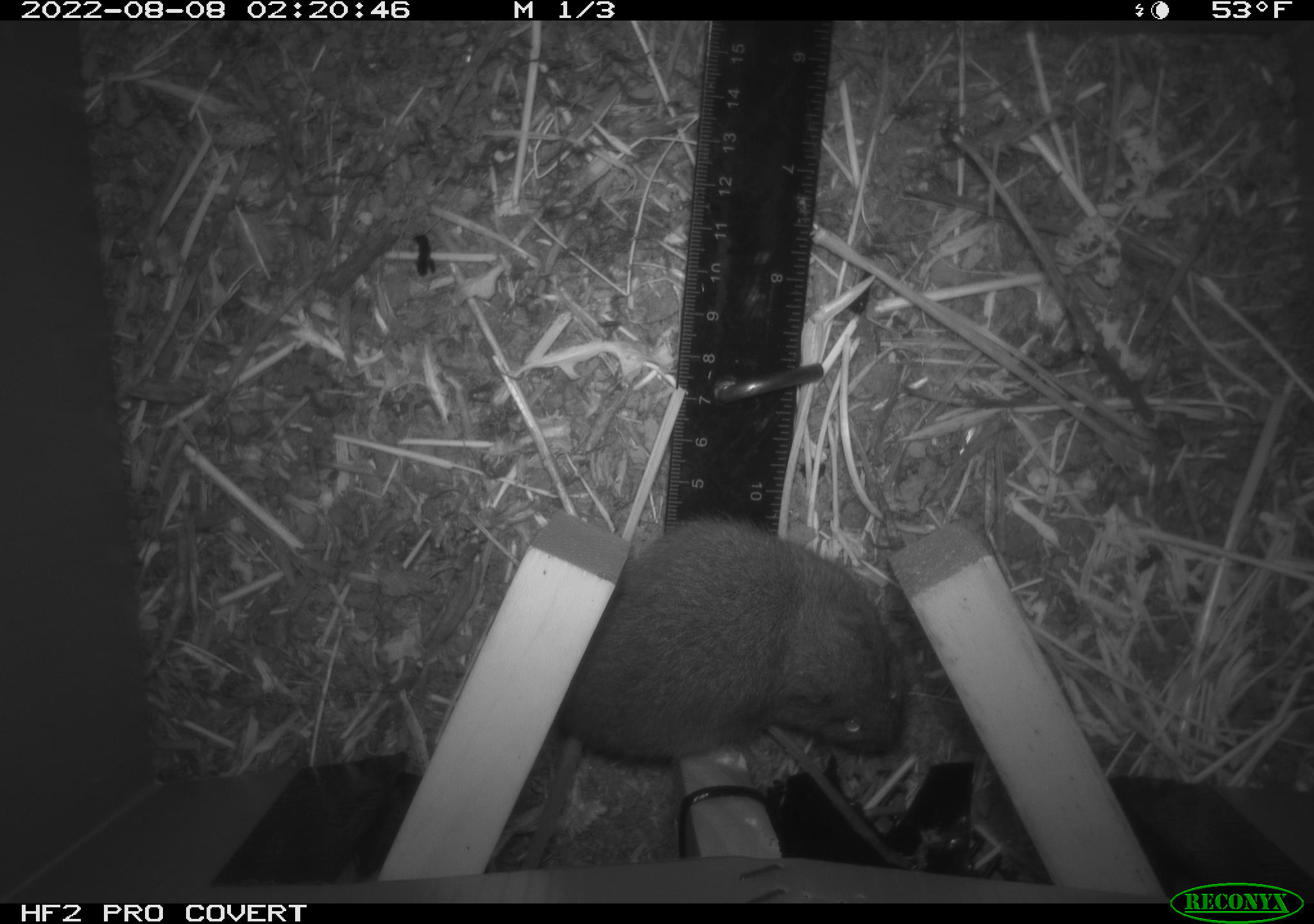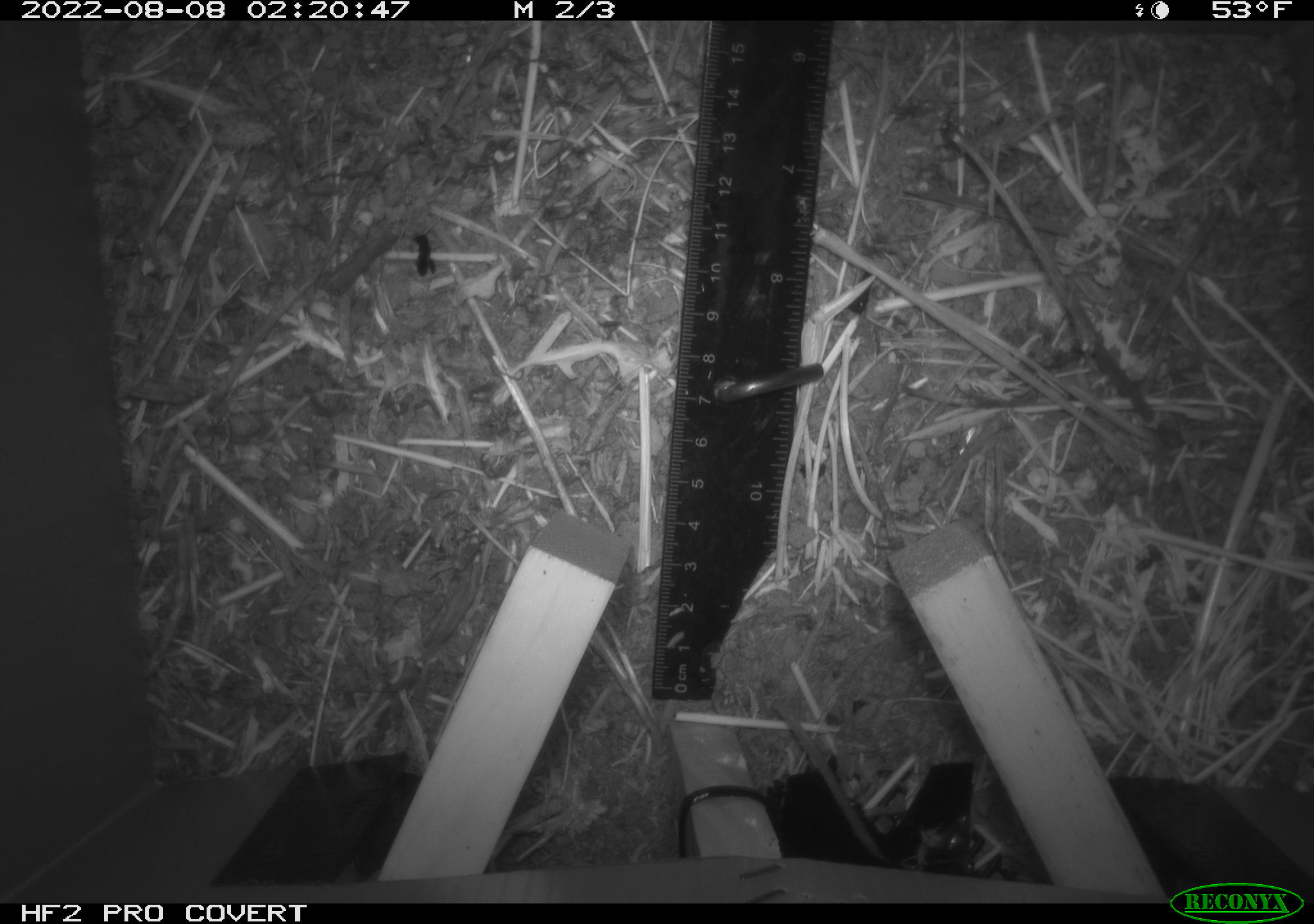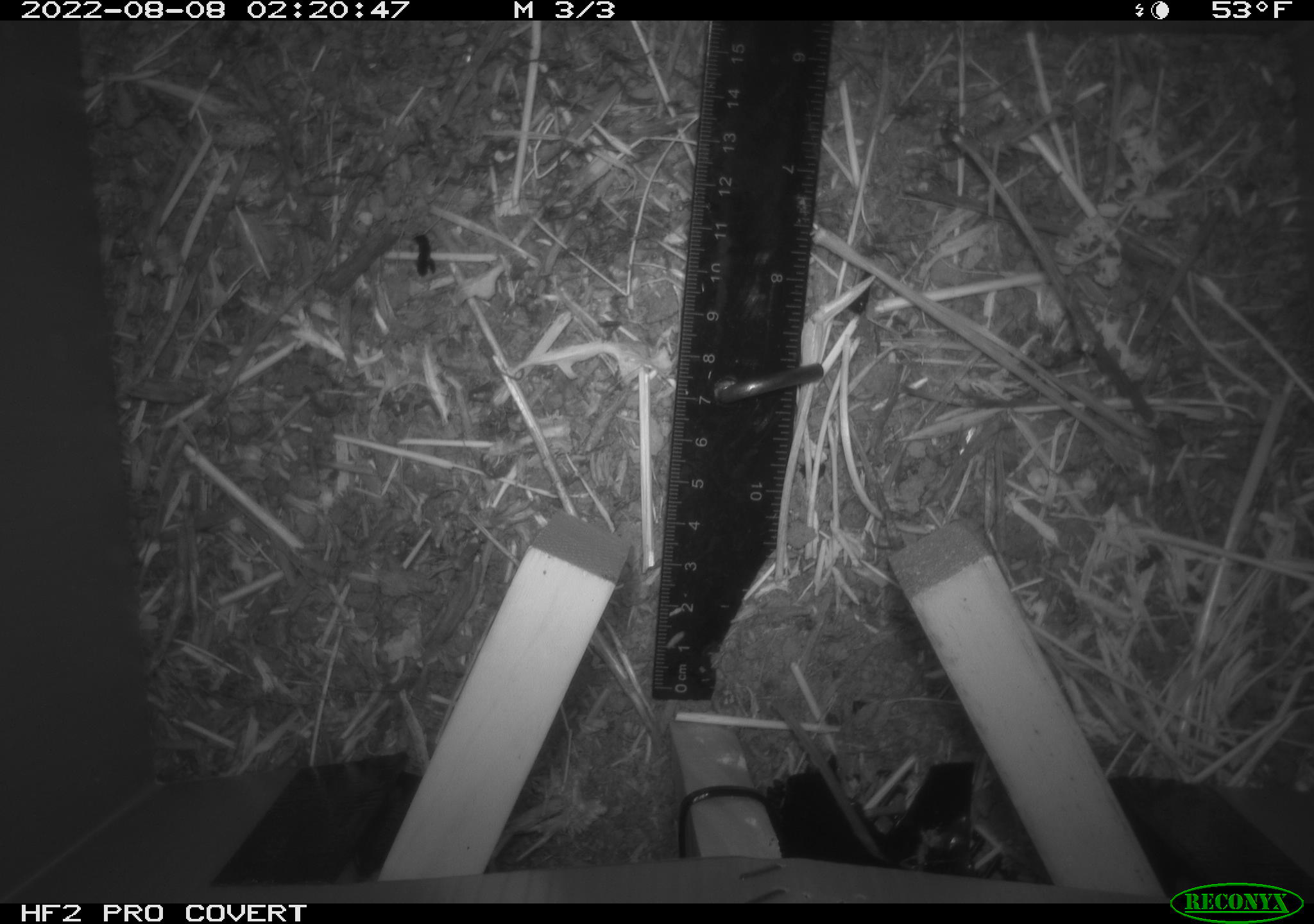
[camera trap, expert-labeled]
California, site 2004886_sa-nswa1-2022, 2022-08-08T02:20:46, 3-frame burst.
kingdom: Animalia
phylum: Chordata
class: Mammalia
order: Rodentia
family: Cricetidae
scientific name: Cricetidae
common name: hamsters, voles, lemmings, and allies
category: cricetidae family